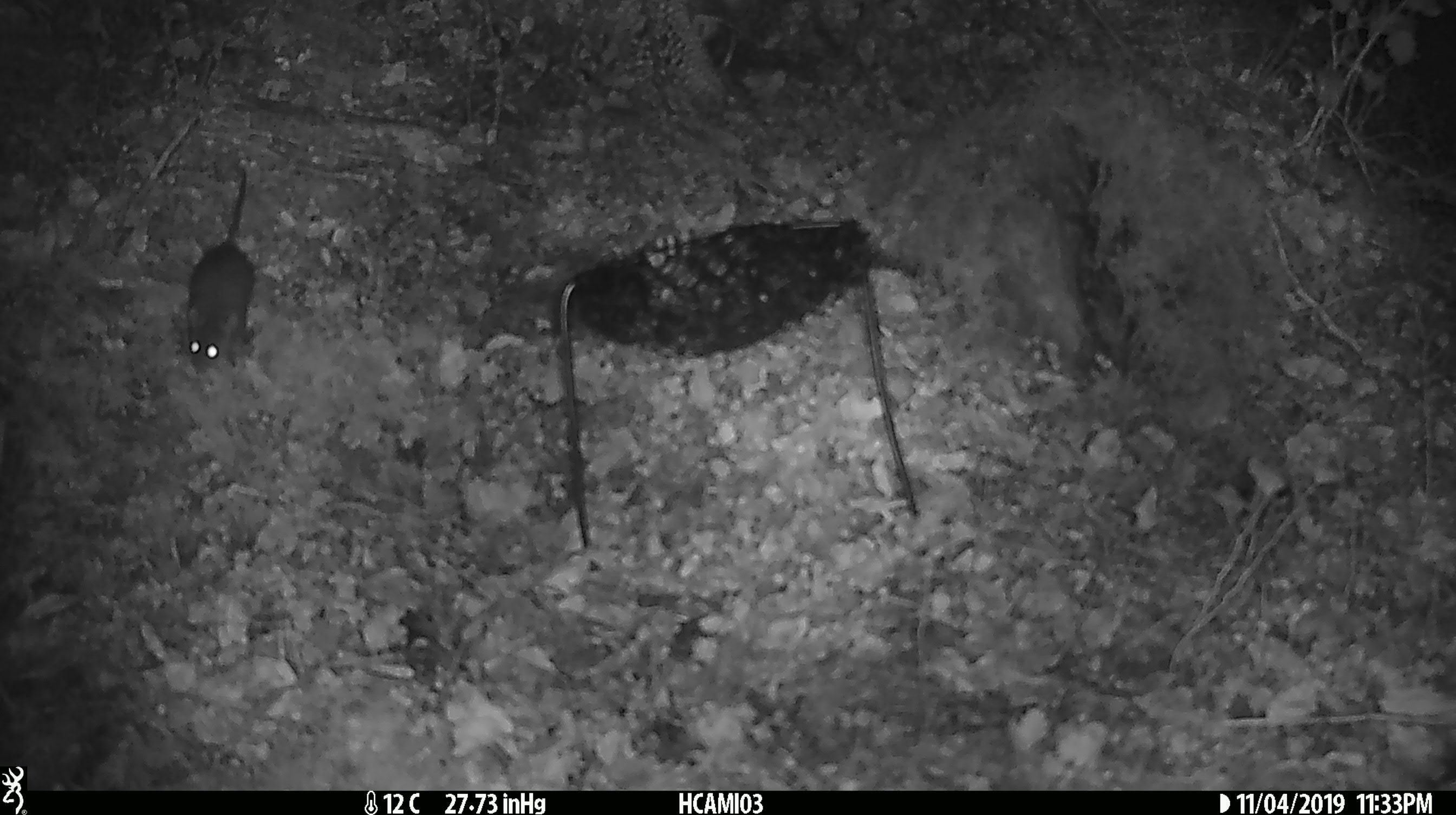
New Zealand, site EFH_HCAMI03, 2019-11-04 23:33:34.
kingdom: Animalia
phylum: Chordata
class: Mammalia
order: Rodentia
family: Muridae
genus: Mus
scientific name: Mus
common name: mouse